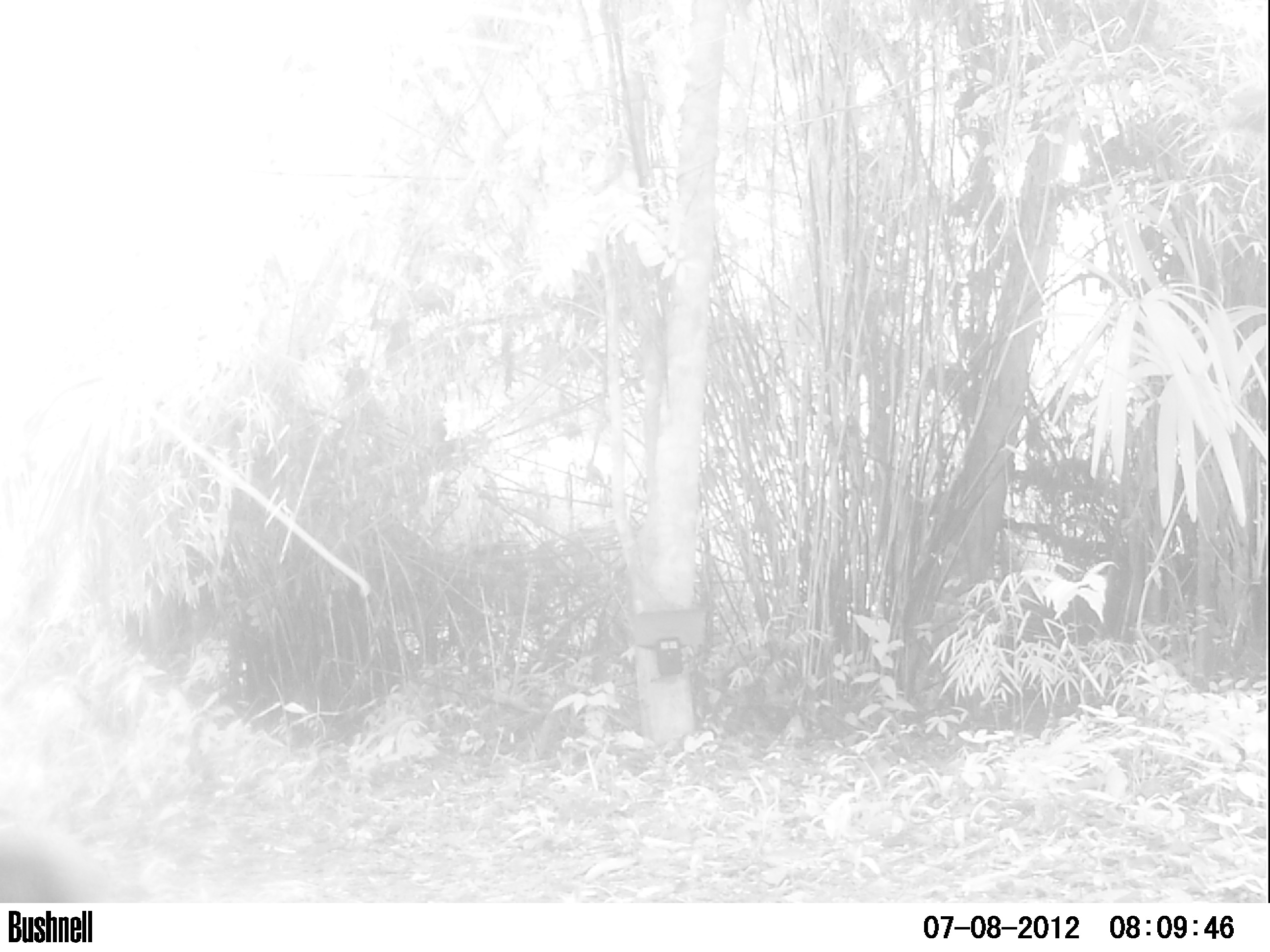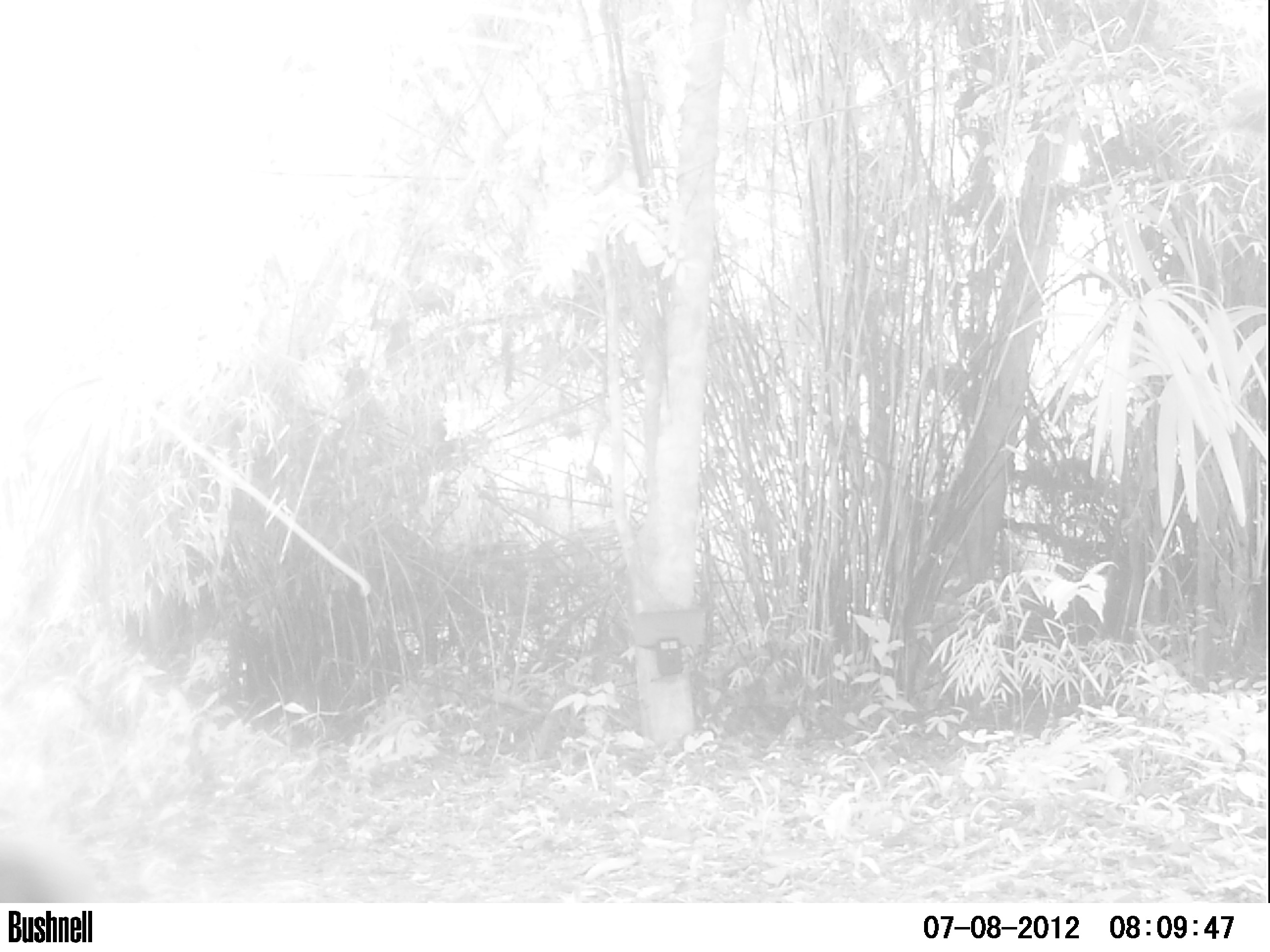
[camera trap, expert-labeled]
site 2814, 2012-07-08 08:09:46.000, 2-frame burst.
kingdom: Animalia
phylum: Chordata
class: Mammalia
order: Rodentia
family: Dasyproctidae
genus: Dasyprocta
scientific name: Dasyprocta punctata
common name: central american agouti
Dasyprocta punctata (central american agouti), count 1, age adult.